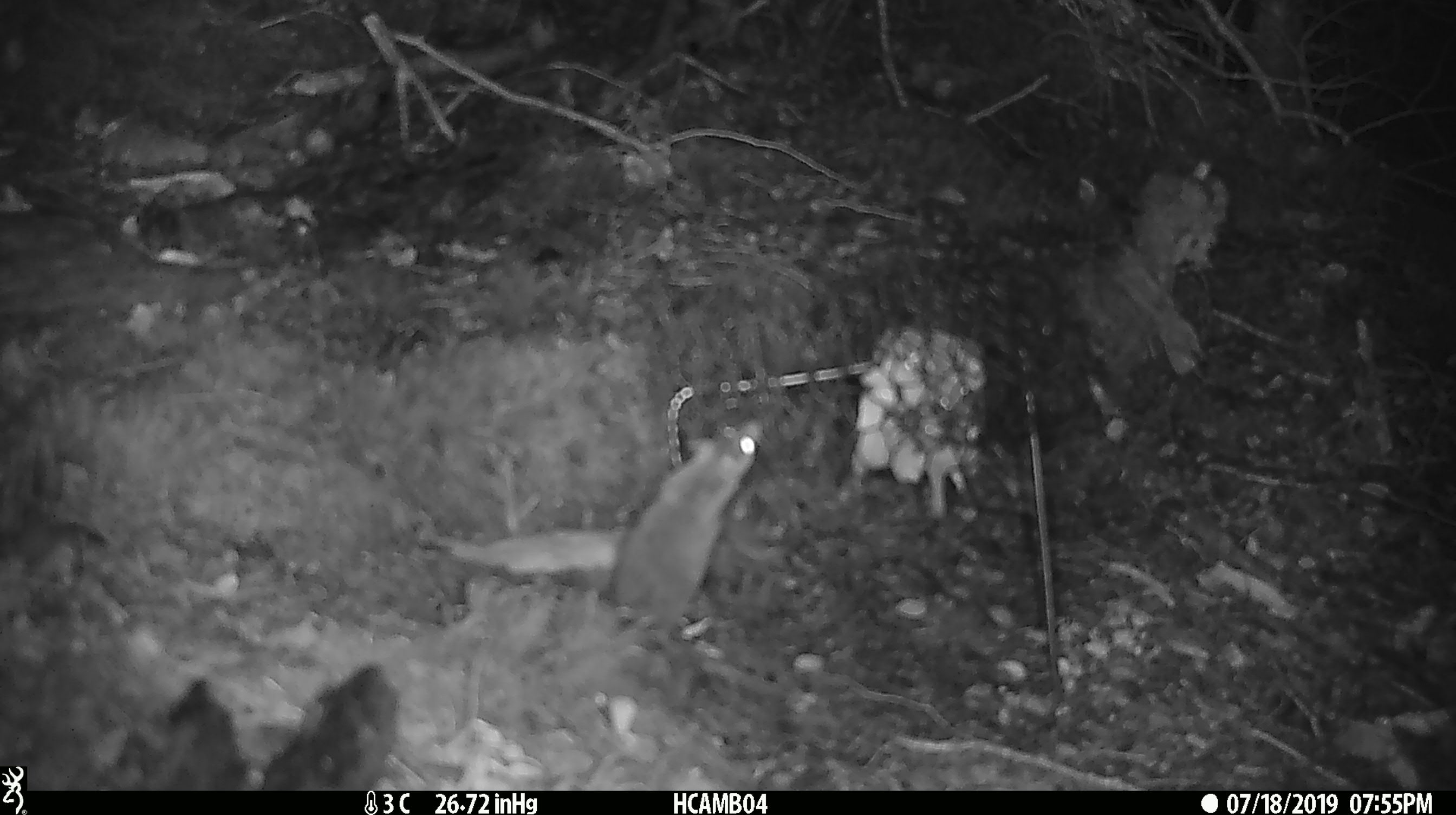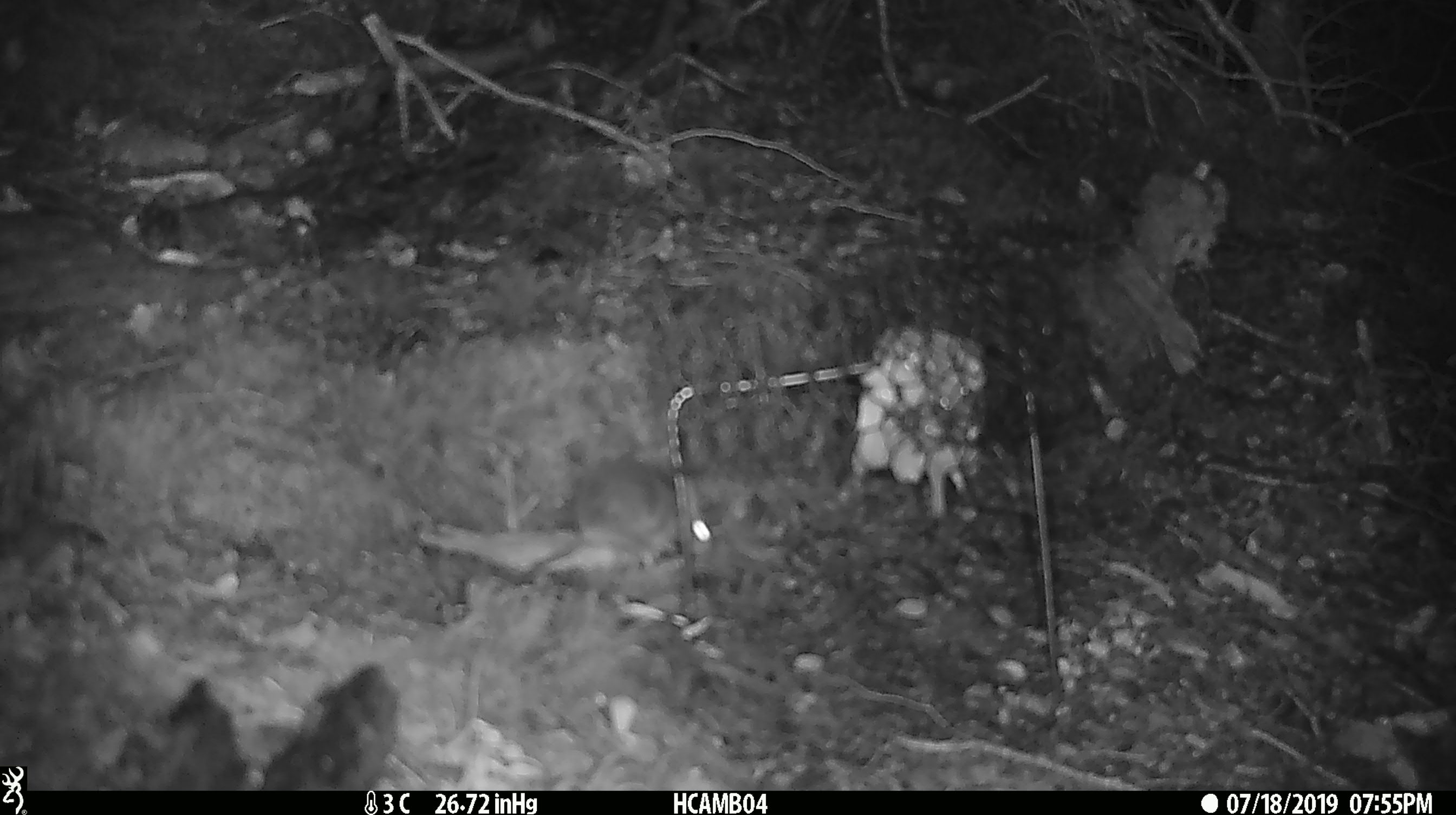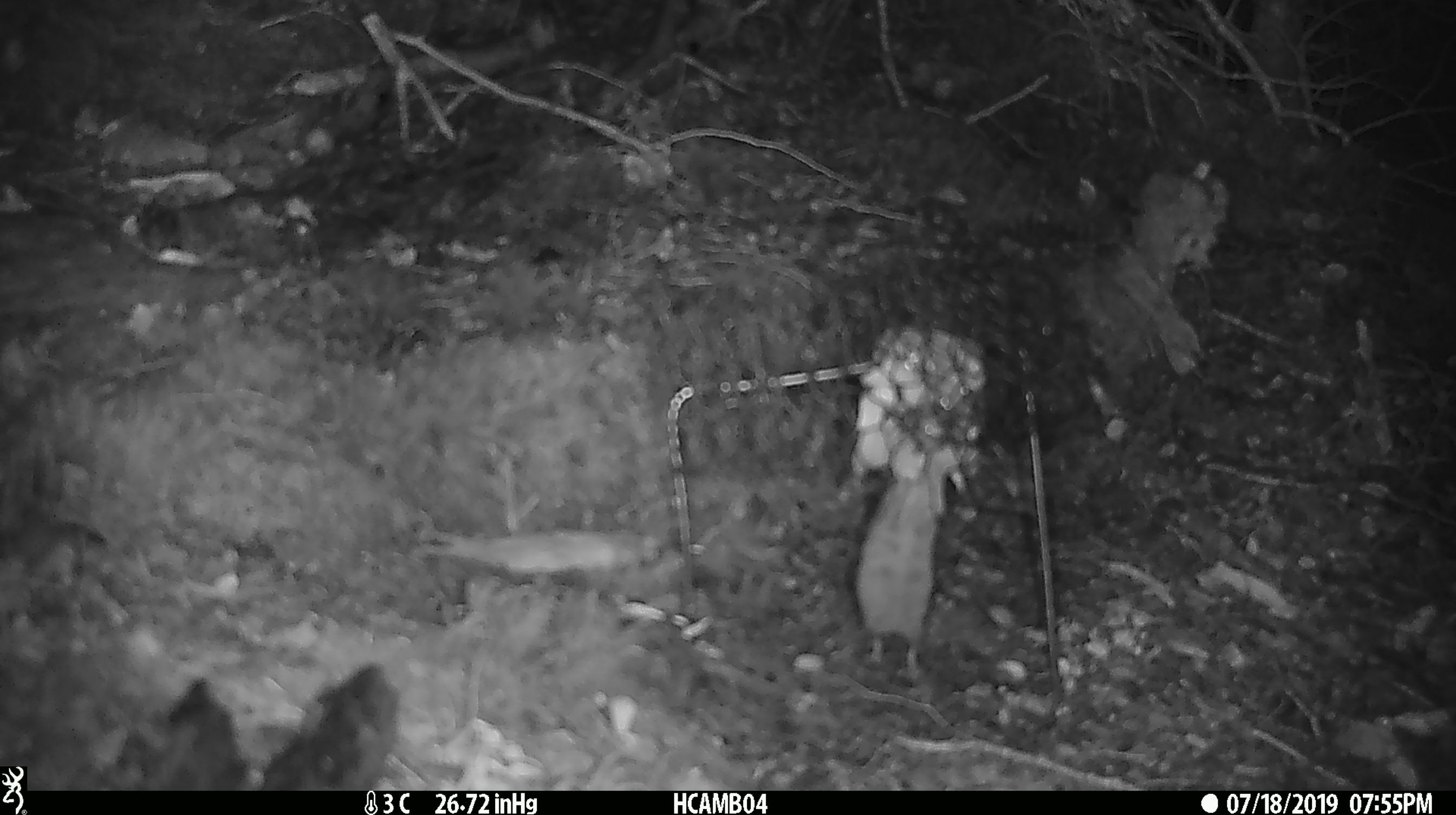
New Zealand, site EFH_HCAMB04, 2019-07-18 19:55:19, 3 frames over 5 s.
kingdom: Animalia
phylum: Chordata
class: Mammalia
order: Rodentia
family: Muridae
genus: Mus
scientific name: Mus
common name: mouse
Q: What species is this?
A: Mouse (Mus).